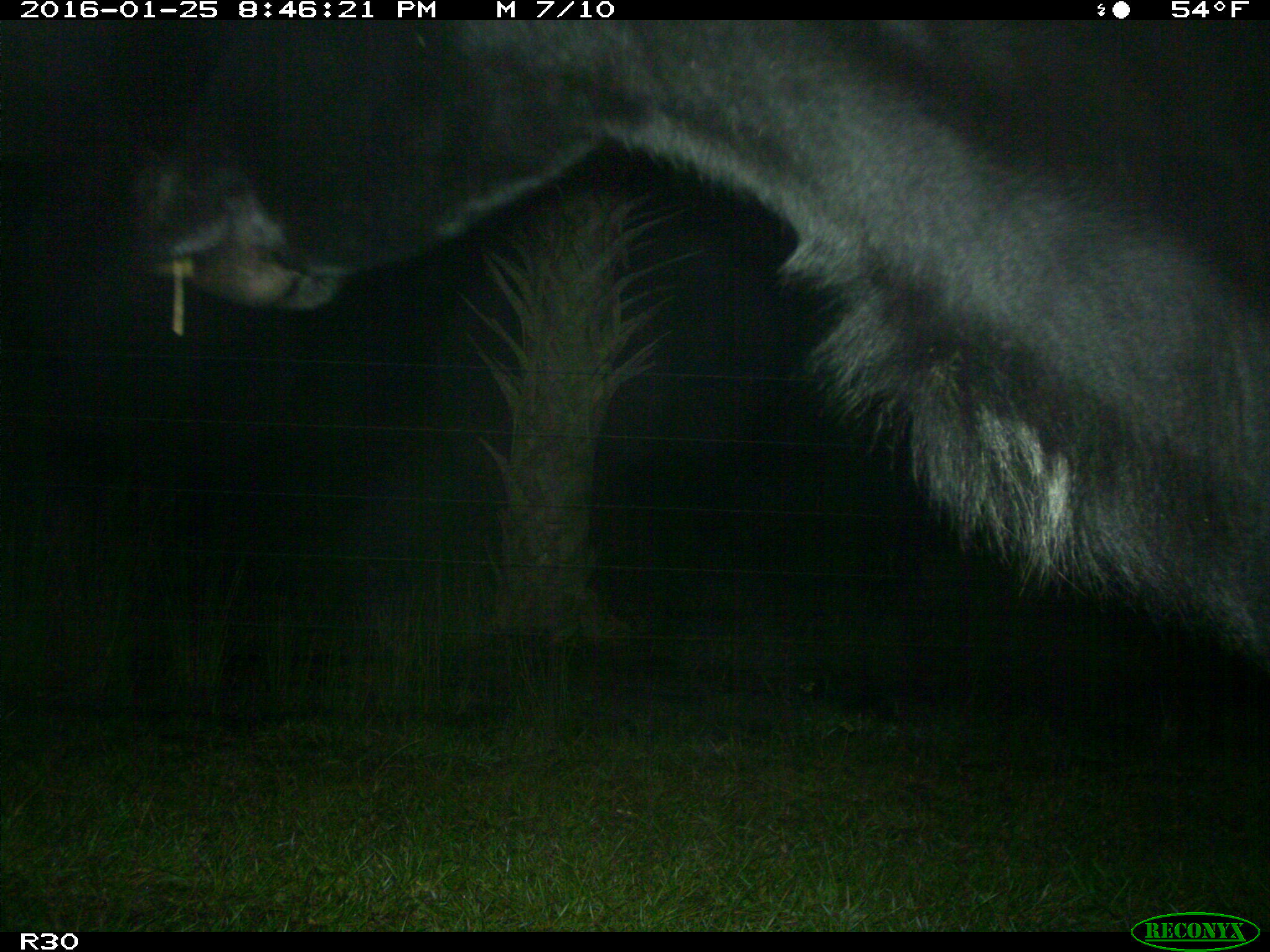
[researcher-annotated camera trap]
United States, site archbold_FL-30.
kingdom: Animalia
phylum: Chordata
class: Mammalia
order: Artiodactyla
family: Bovidae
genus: Bos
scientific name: Bos taurus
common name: domestic cow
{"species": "Bos taurus (domestic cow)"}